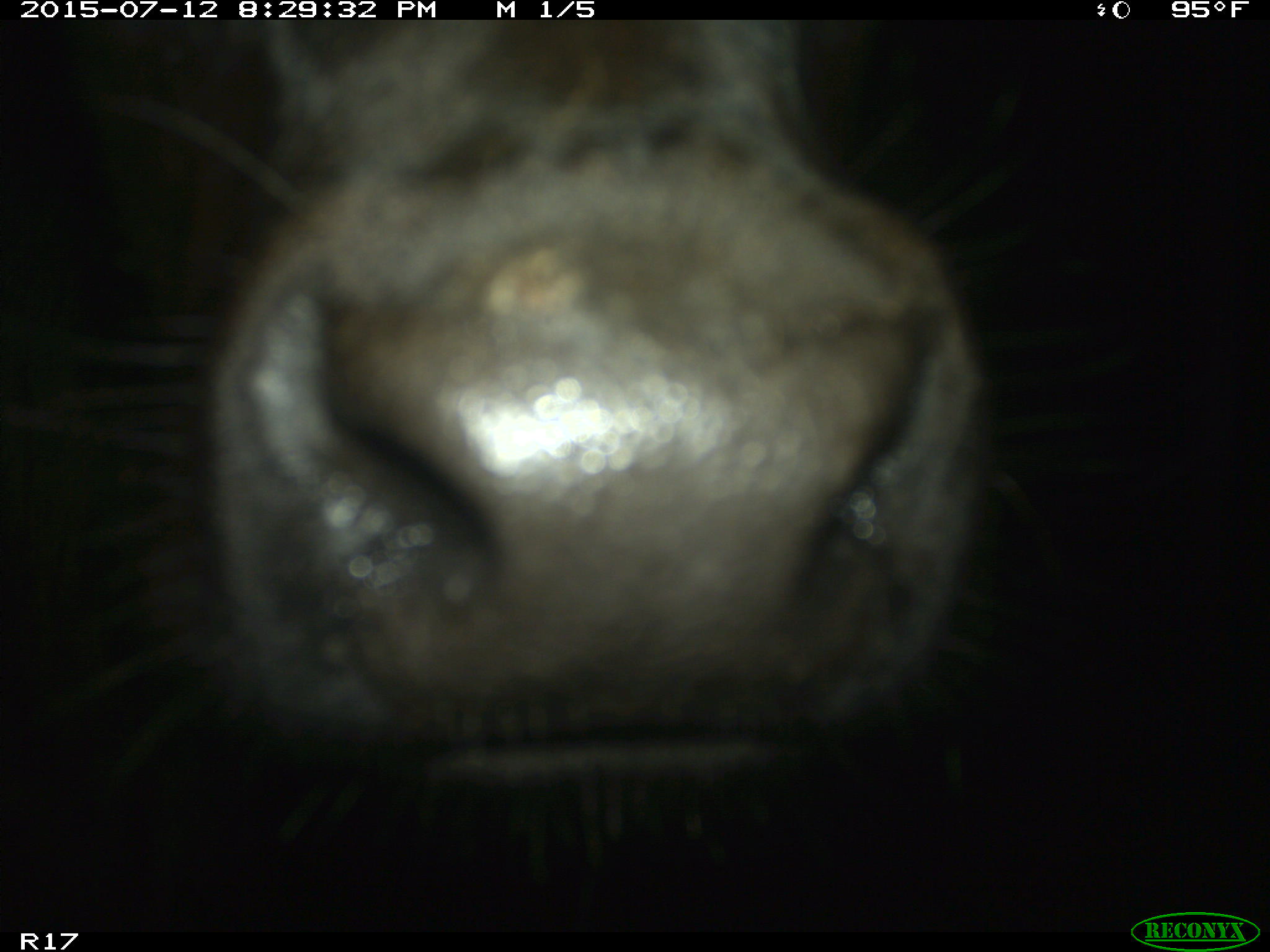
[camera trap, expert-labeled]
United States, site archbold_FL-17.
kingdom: Animalia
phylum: Chordata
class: Mammalia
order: Artiodactyla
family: Bovidae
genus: Bos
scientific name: Bos taurus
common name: domestic cow